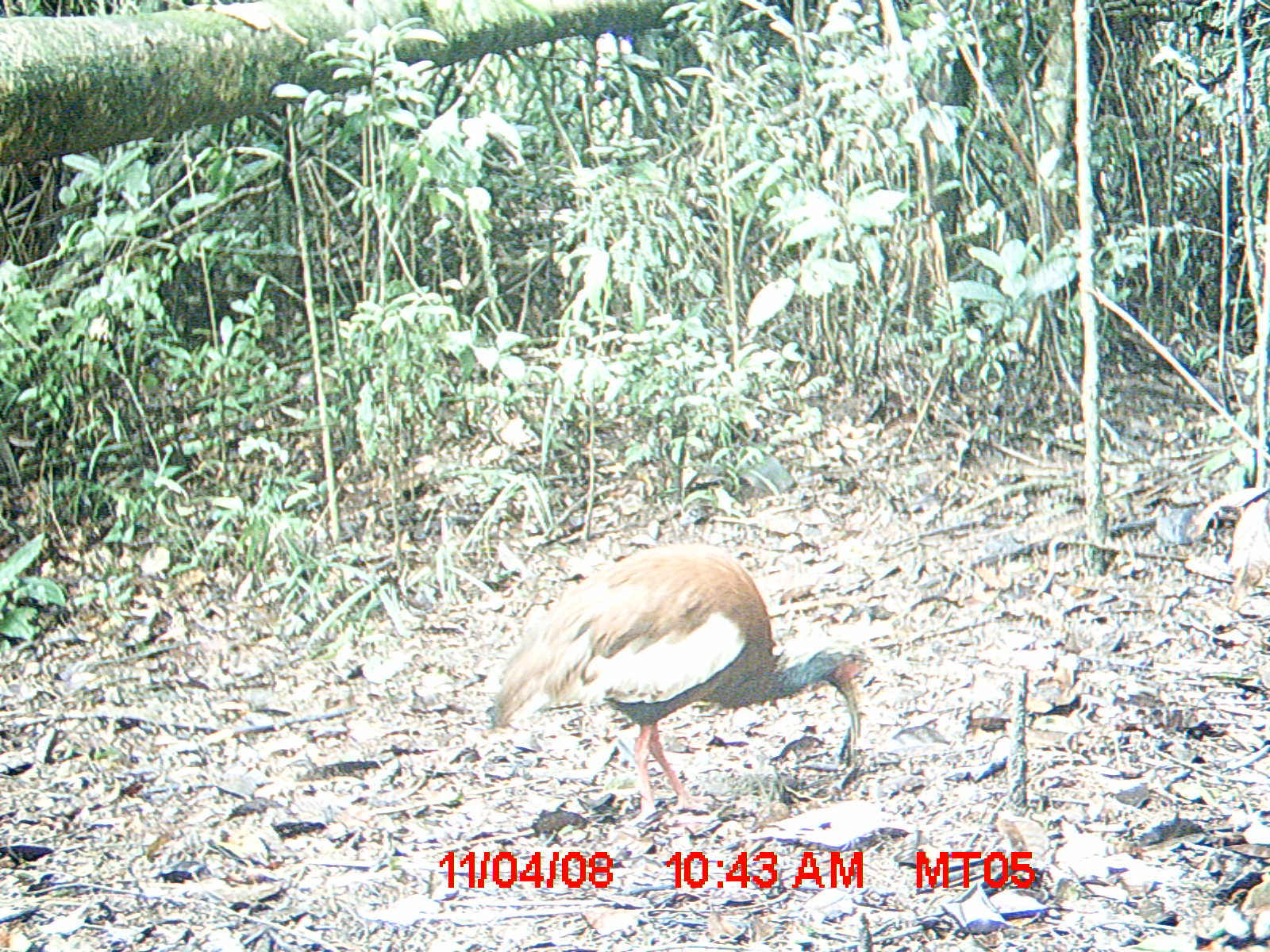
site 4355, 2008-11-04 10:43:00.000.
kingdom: Animalia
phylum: Chordata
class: Aves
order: Cuculiformes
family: Cuculidae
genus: Coua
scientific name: Coua serriana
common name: red-breasted coua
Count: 1.